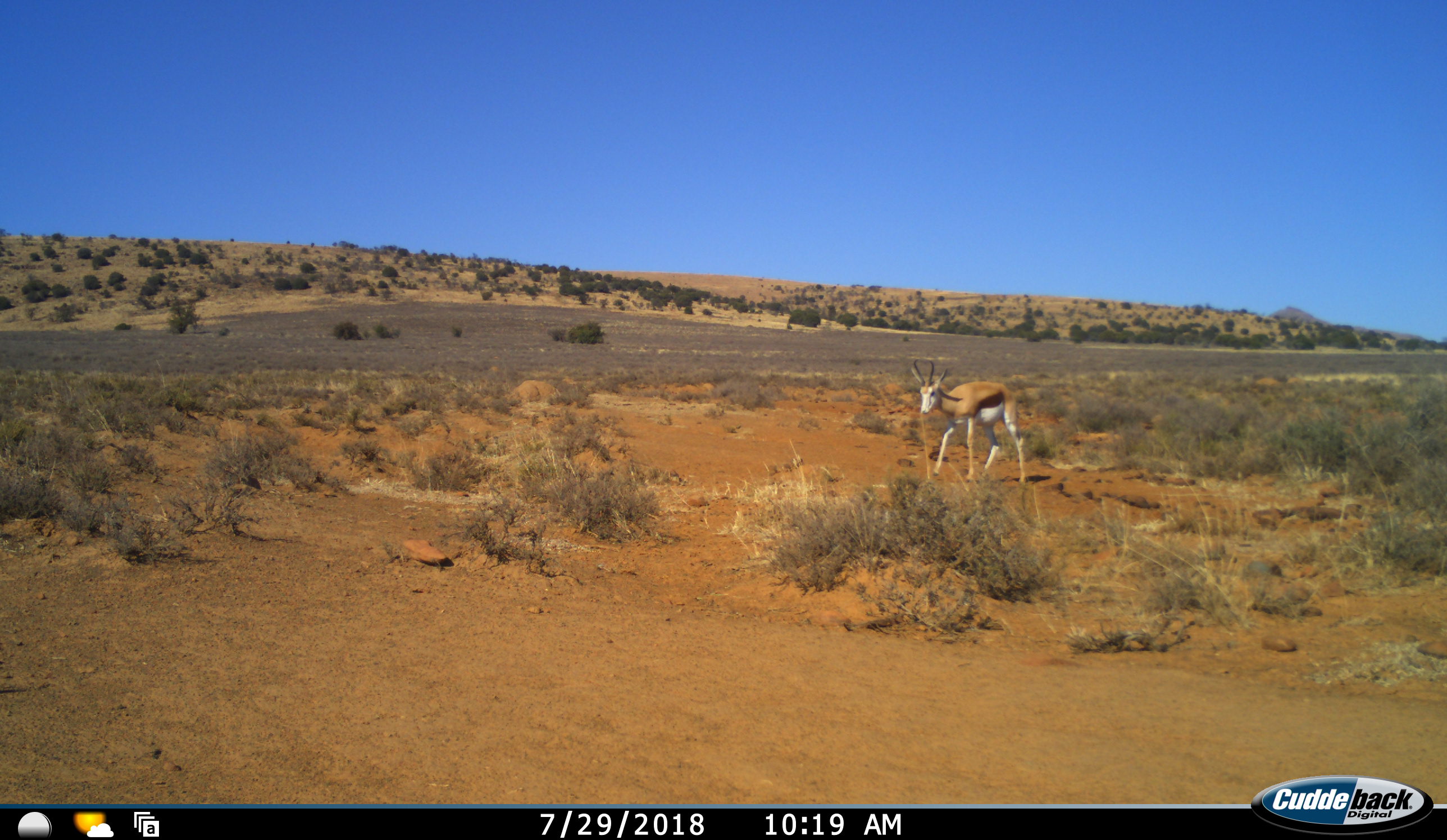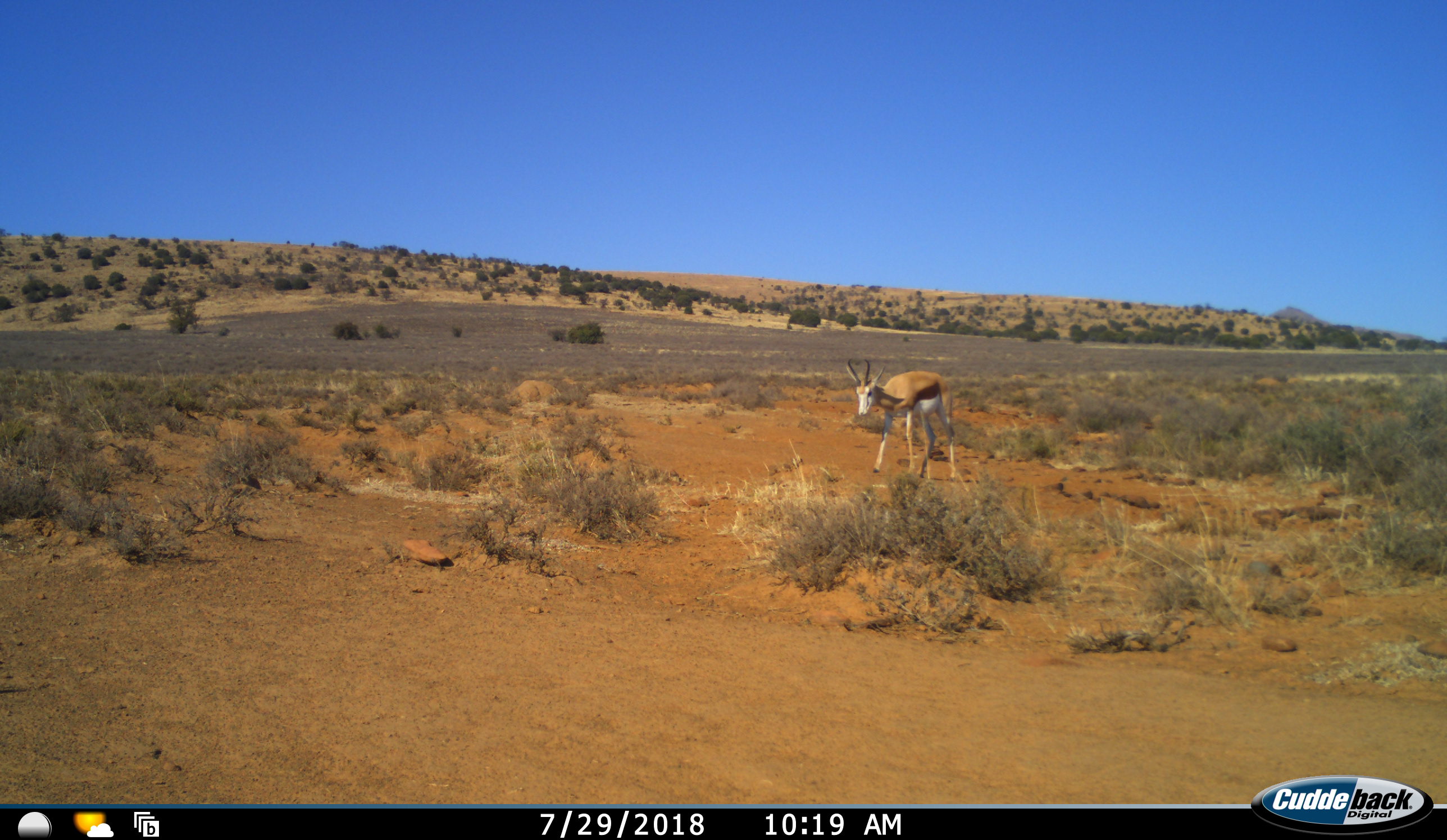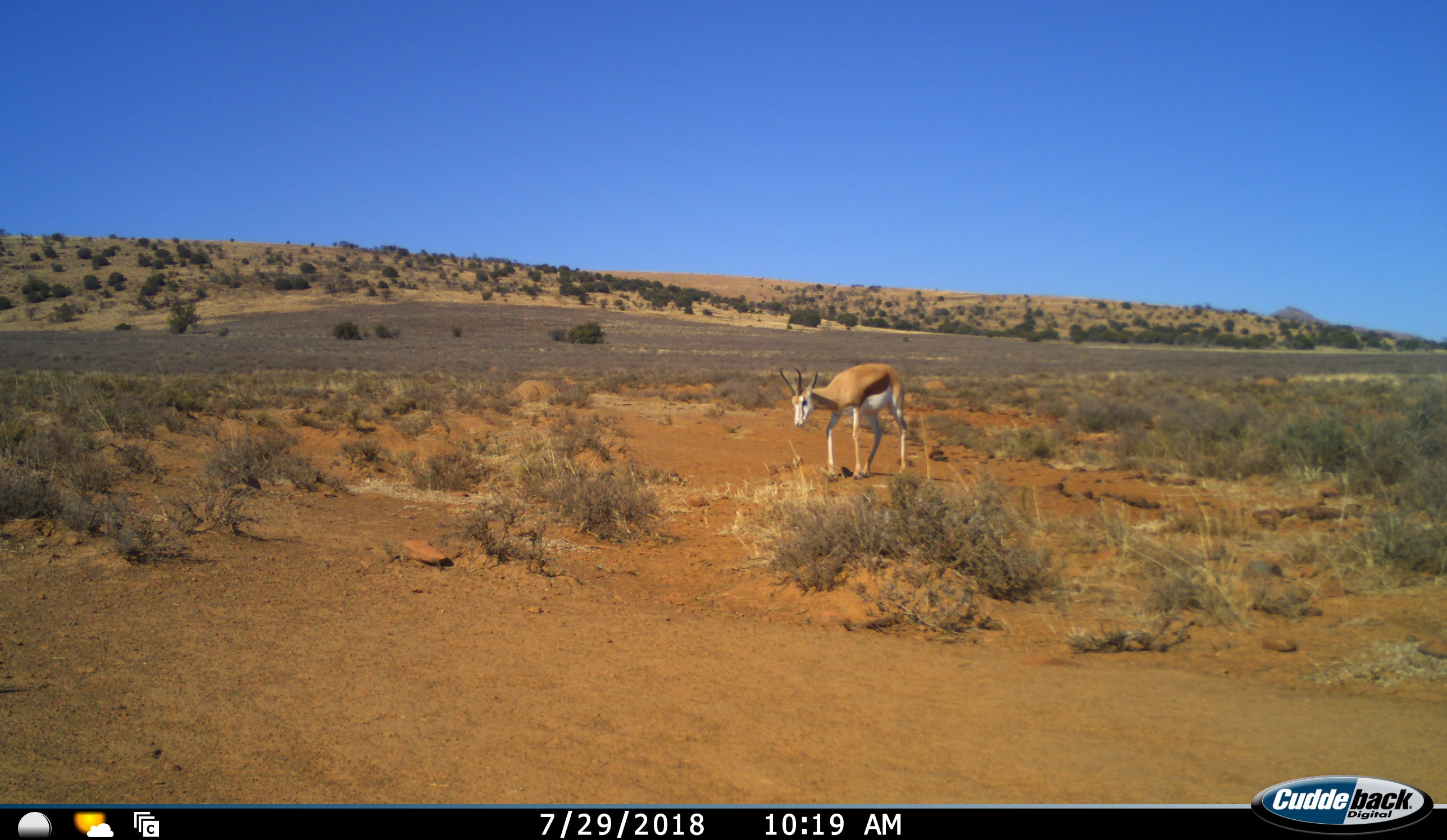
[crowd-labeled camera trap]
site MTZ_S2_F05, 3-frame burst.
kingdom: Animalia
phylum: Chordata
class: Mammalia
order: Artiodactyla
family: Bovidae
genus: Antidorcas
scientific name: Antidorcas marsupialis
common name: springbok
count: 1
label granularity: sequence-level